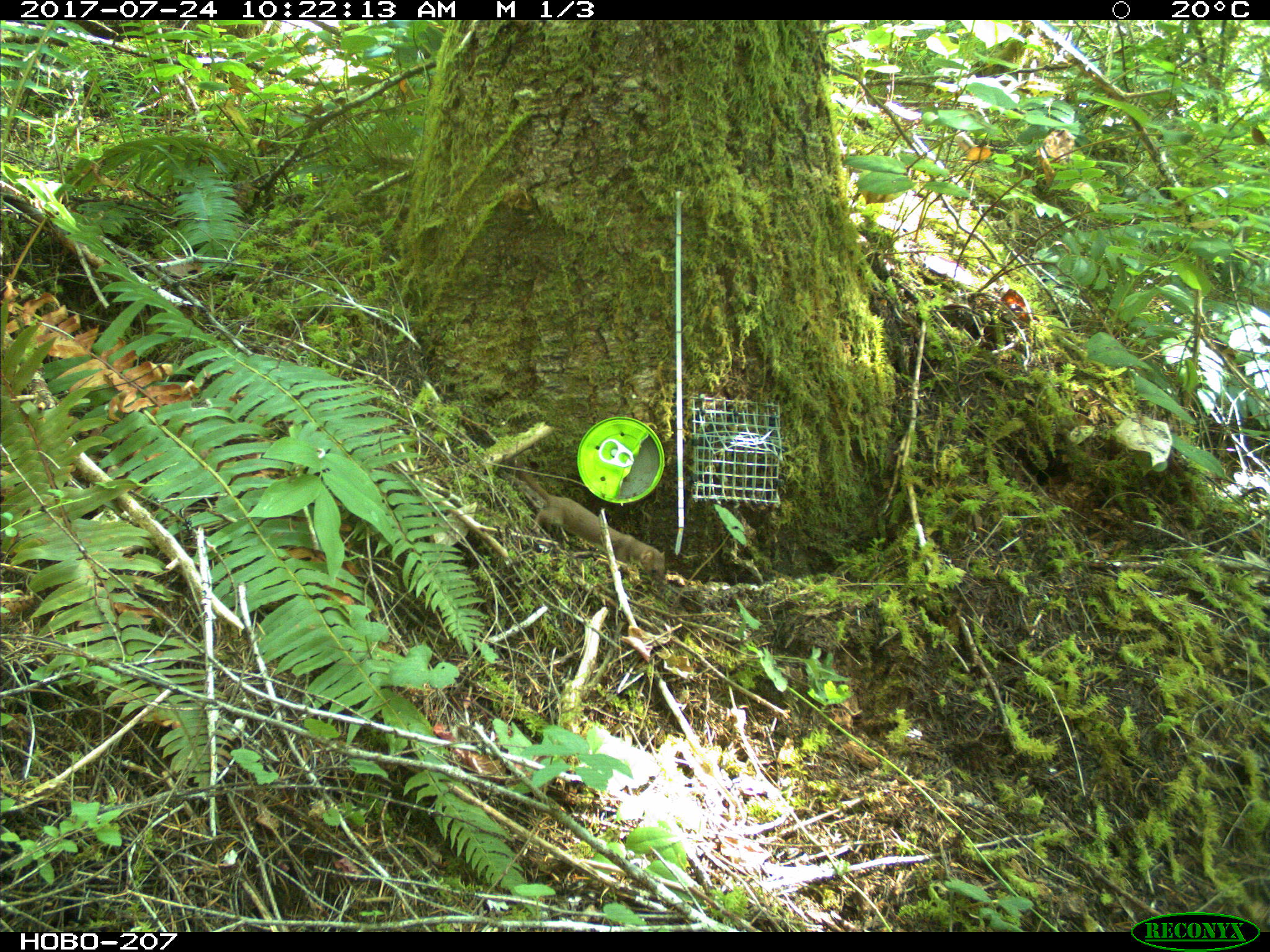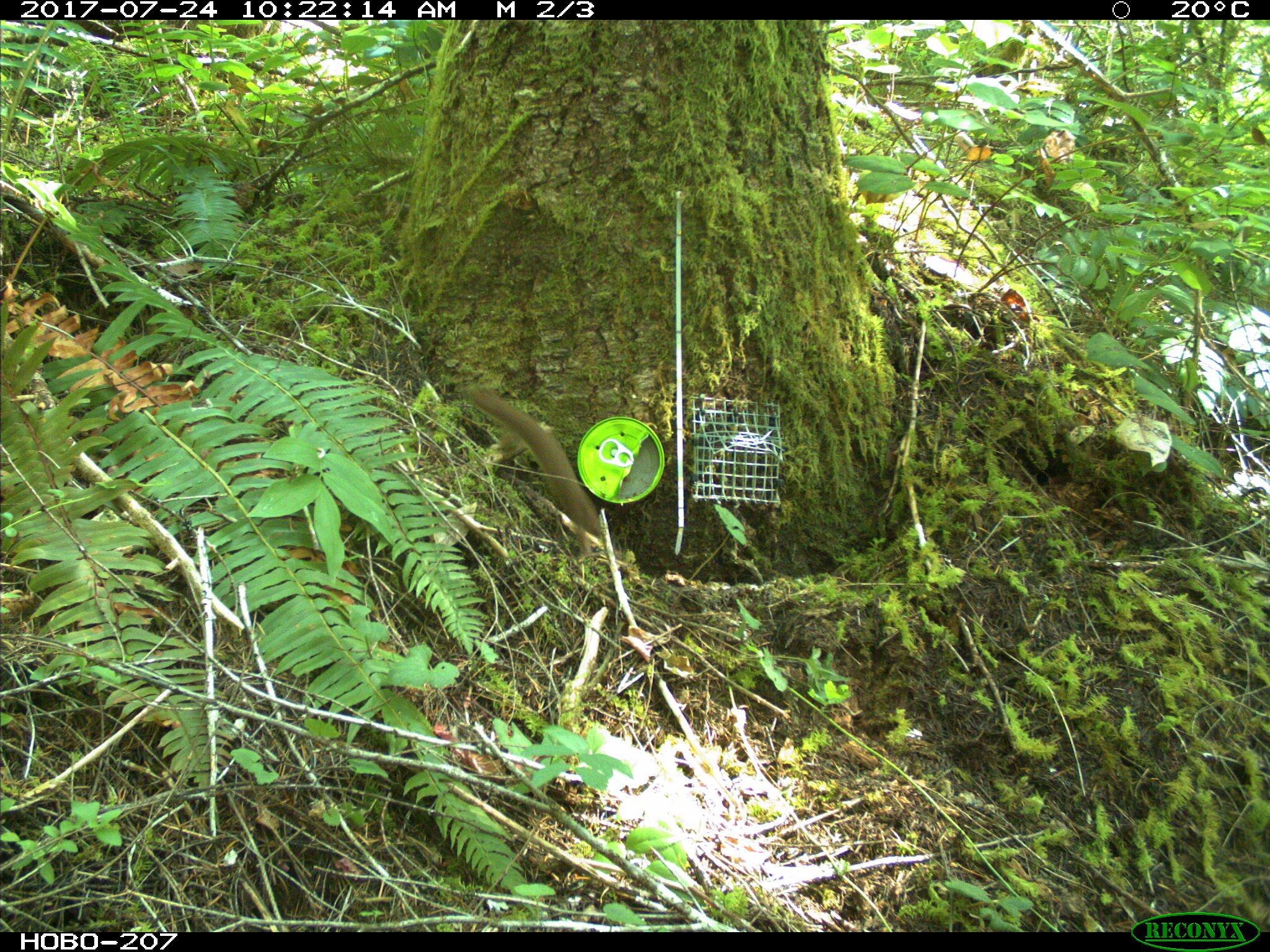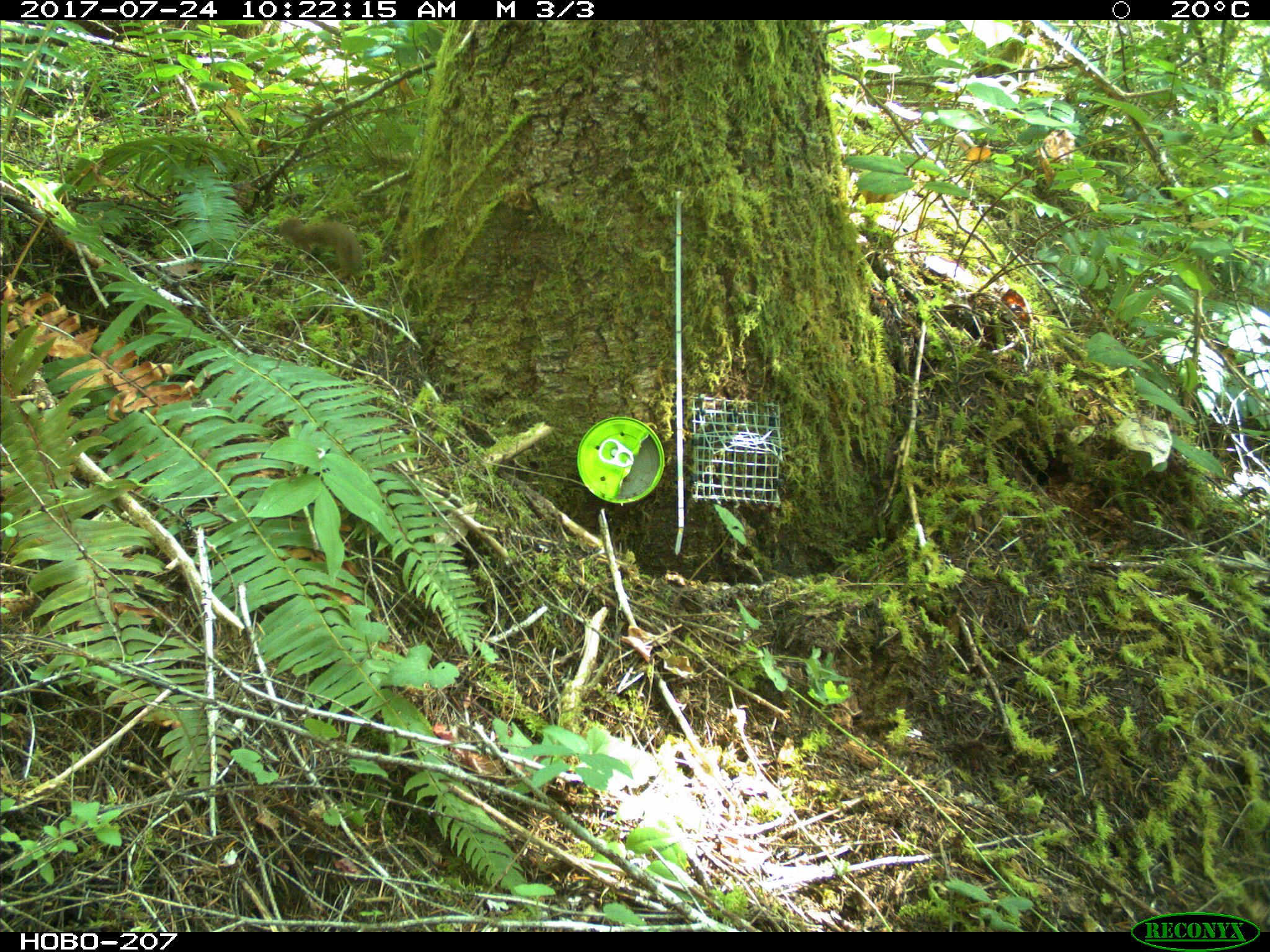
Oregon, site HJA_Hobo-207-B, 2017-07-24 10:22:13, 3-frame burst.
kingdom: Animalia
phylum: Chordata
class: Mammalia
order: Carnivora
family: Mustelidae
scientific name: Mustelidae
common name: weasel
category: weasel family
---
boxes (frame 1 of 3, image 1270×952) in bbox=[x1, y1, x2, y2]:
weasel family: bbox=[483, 447, 688, 597]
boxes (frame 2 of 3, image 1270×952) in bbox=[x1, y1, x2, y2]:
weasel family: bbox=[460, 373, 649, 577]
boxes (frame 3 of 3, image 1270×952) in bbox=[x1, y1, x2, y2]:
weasel family: bbox=[265, 201, 387, 300]